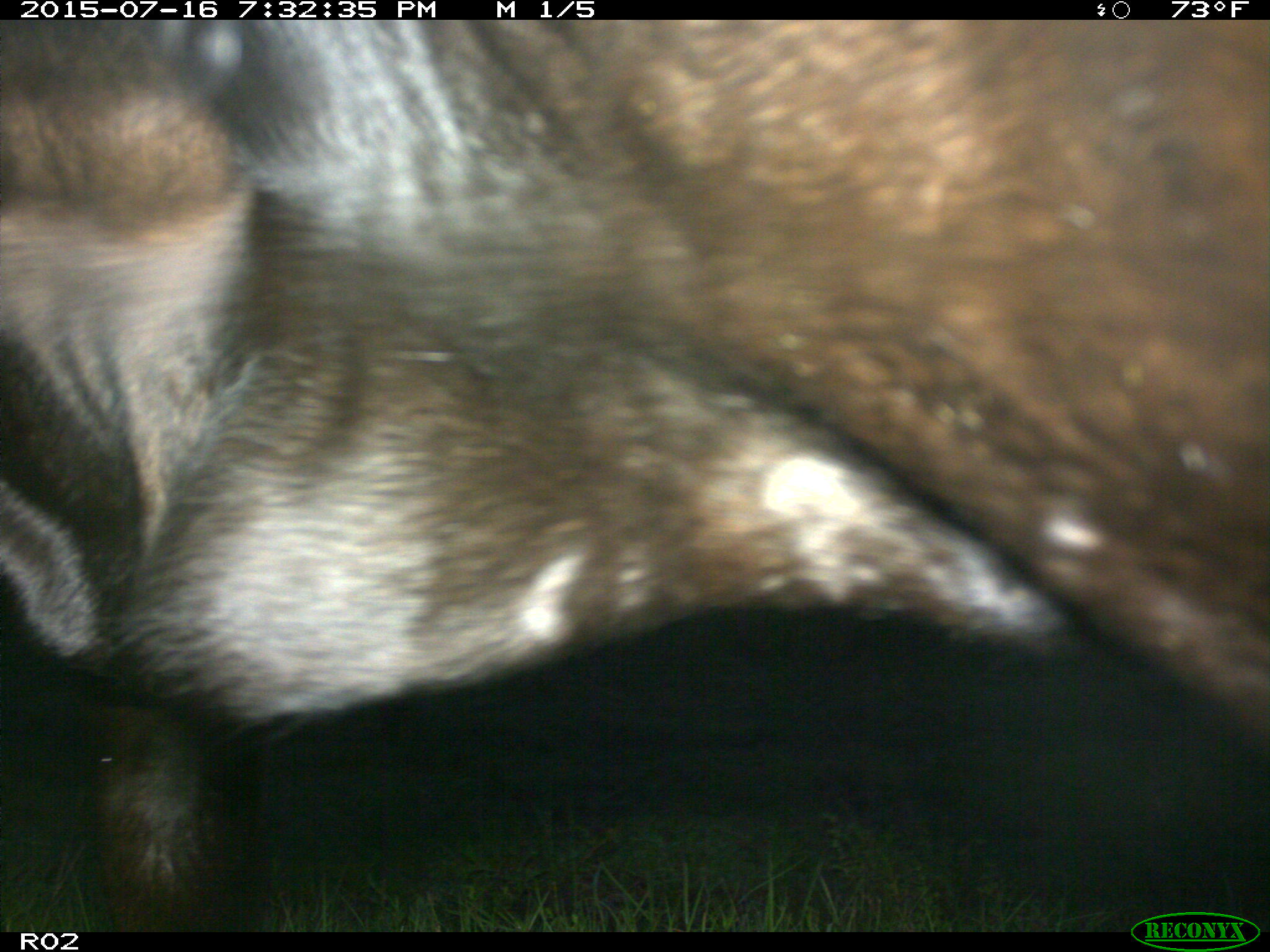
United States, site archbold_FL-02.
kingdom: Animalia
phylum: Chordata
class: Mammalia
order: Artiodactyla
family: Bovidae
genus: Bos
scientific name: Bos taurus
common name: domestic cow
Bos taurus (domestic cow).